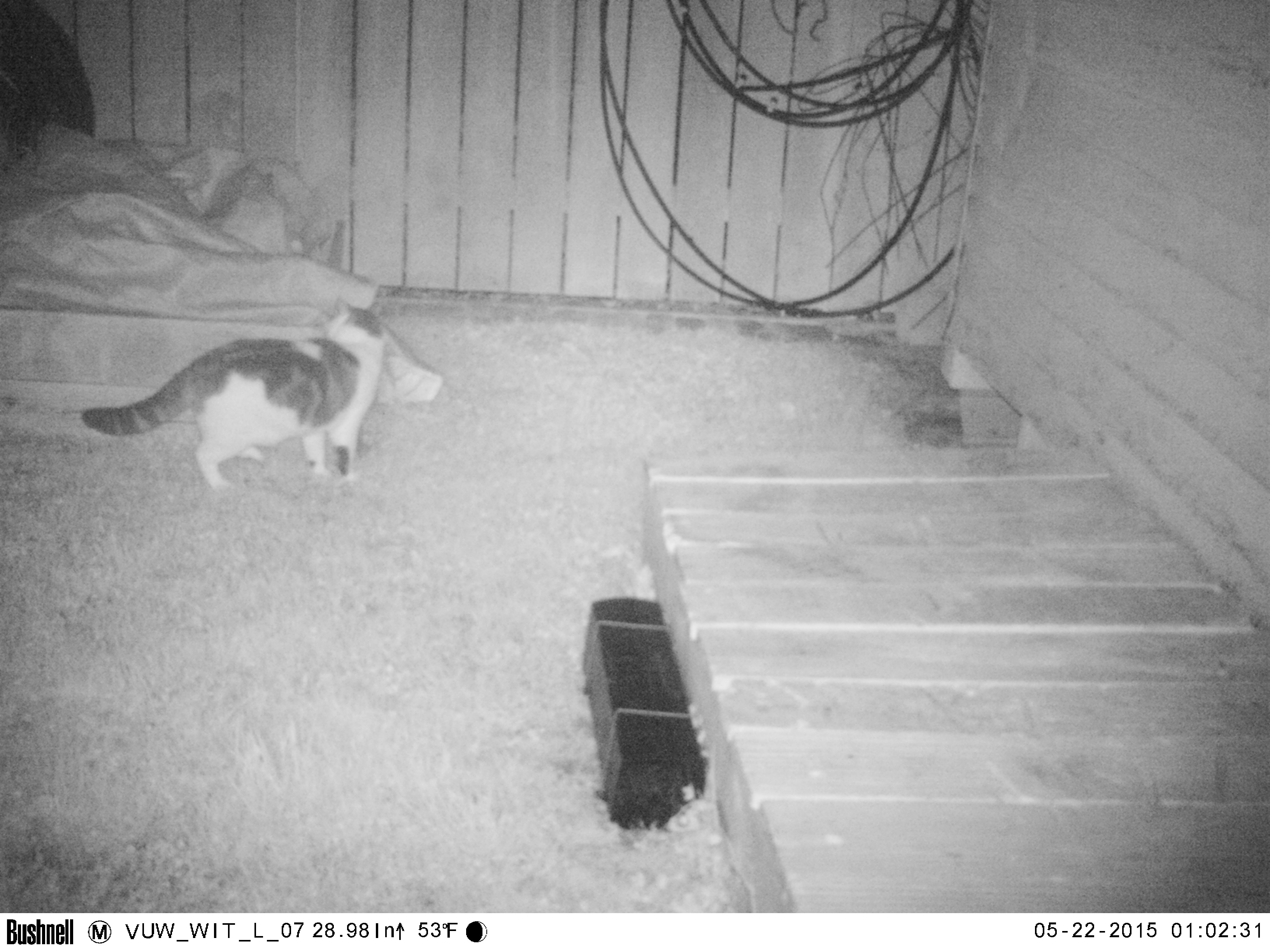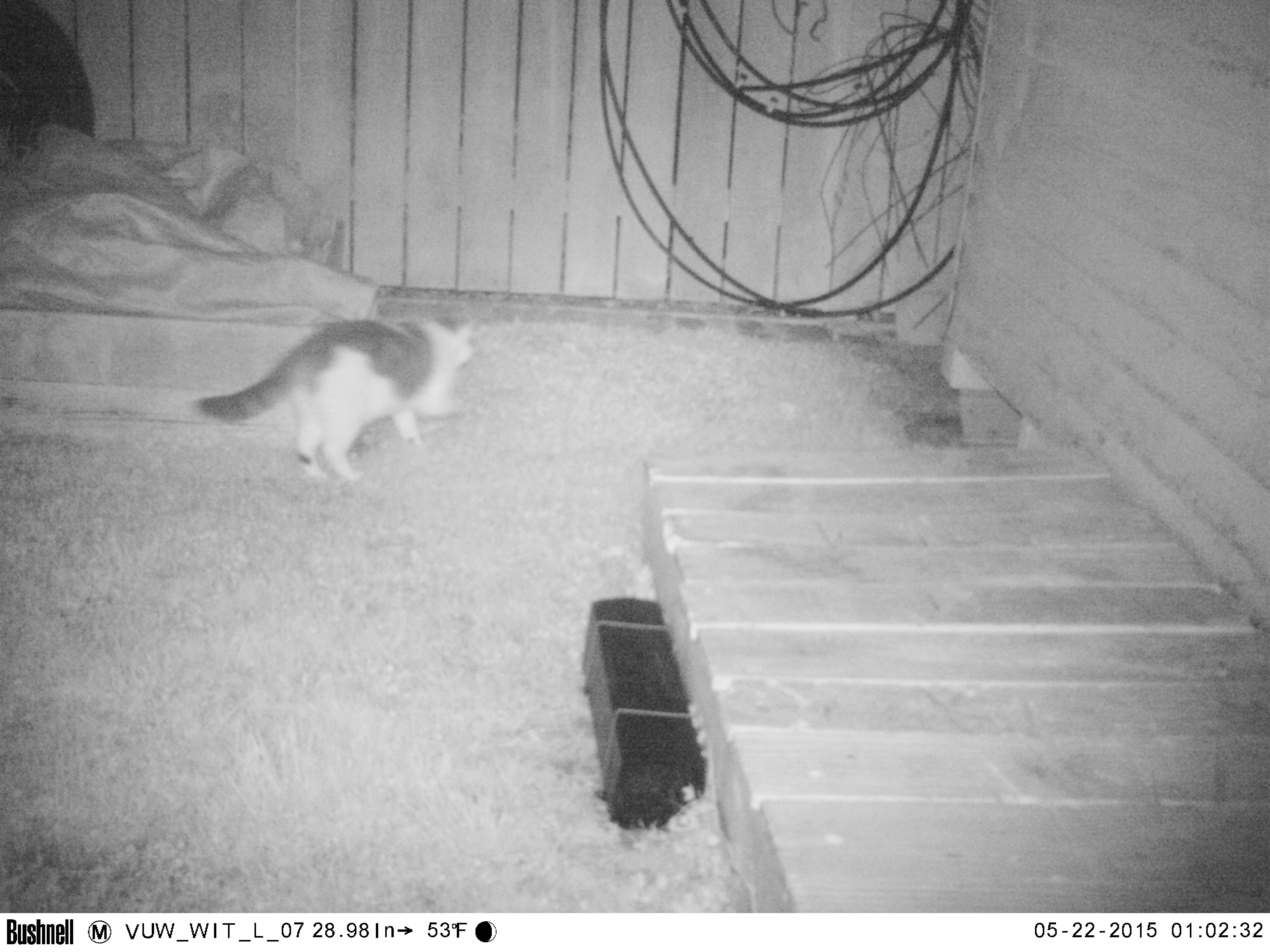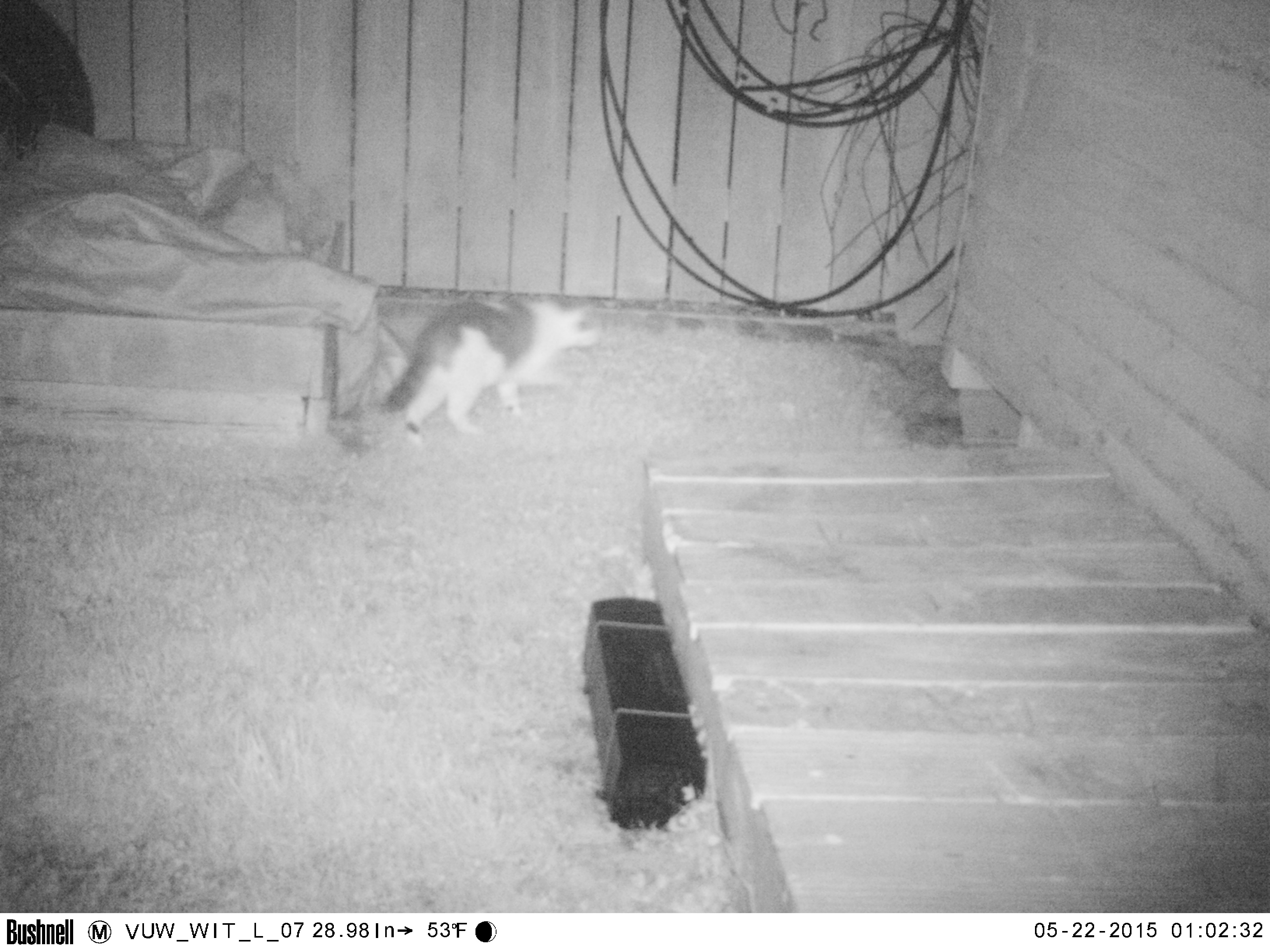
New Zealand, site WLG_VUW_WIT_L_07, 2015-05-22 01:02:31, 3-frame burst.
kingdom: Animalia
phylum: Chordata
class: Mammalia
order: Carnivora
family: Felidae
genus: Felis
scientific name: Felis catus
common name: domestic cat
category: cat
Cat (domestic cat) (Felis catus).